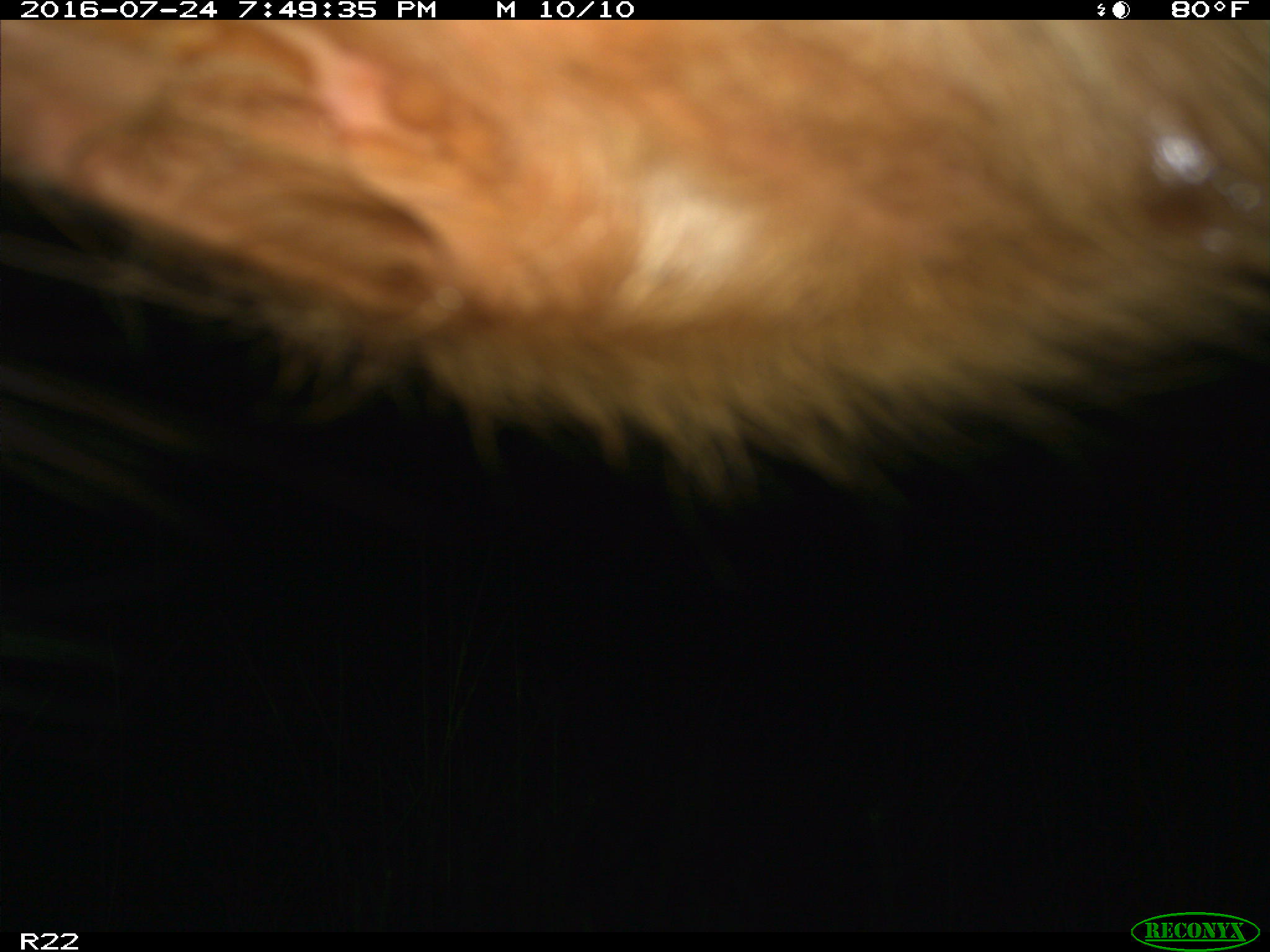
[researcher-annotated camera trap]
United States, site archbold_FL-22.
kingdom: Animalia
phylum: Chordata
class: Mammalia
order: Artiodactyla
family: Bovidae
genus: Bos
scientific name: Bos taurus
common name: domestic cow